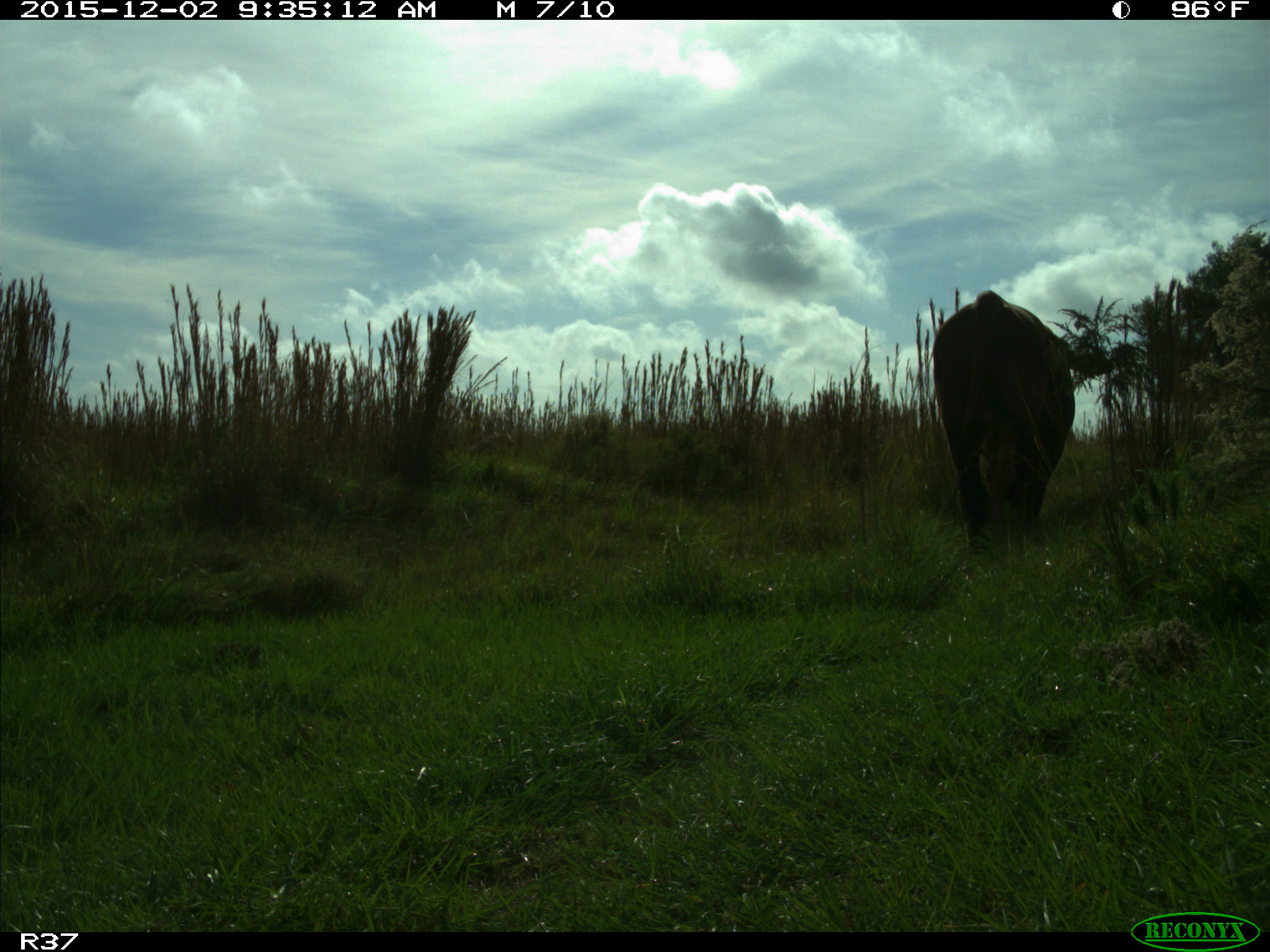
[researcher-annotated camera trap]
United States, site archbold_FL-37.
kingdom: Animalia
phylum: Chordata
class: Mammalia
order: Artiodactyla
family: Bovidae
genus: Bos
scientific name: Bos taurus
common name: domestic cow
Bos taurus (domestic cow).